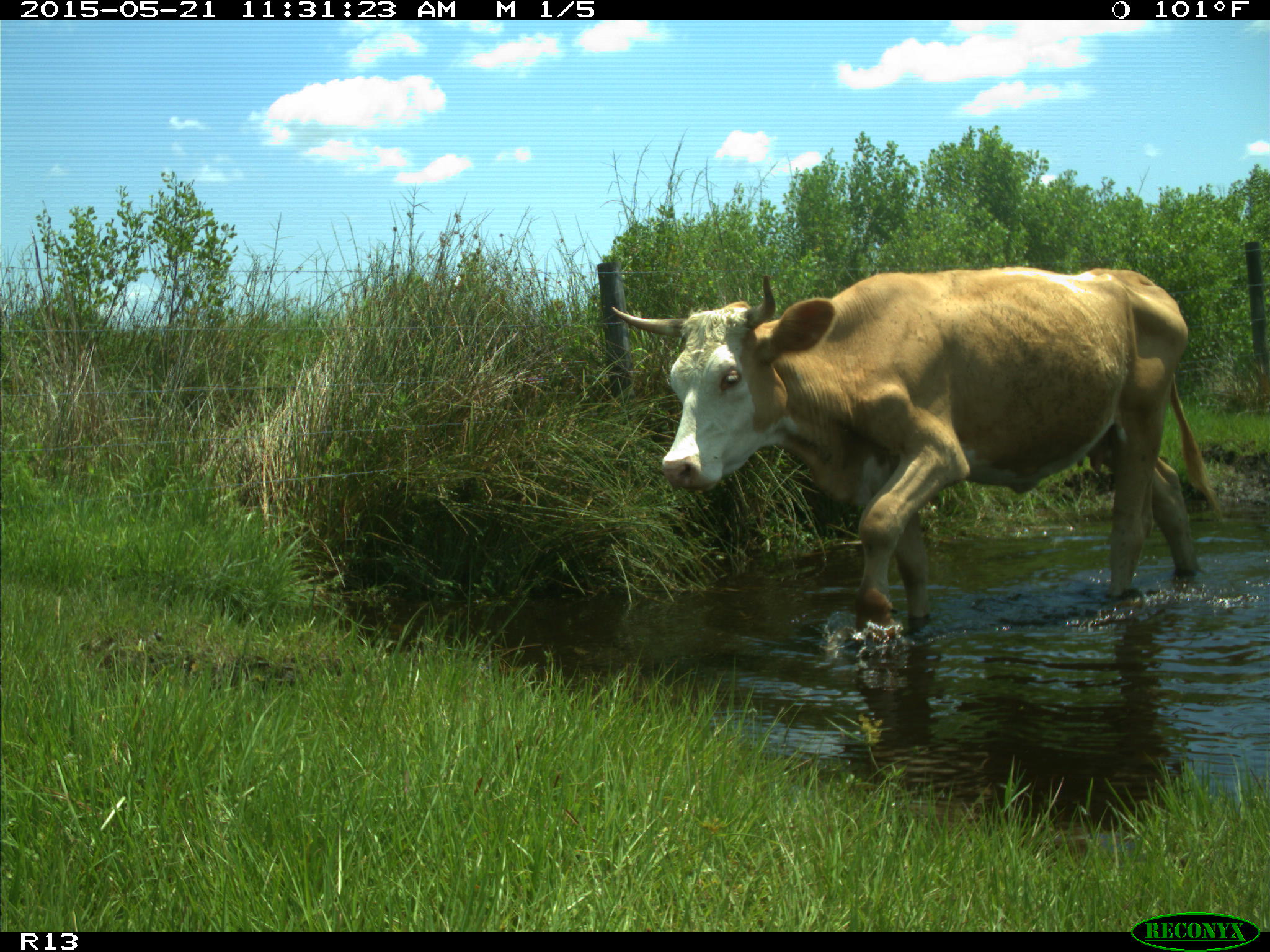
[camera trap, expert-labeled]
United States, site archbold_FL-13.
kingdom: Animalia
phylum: Chordata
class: Mammalia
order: Artiodactyla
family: Bovidae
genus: Bos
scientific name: Bos taurus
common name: domestic cow